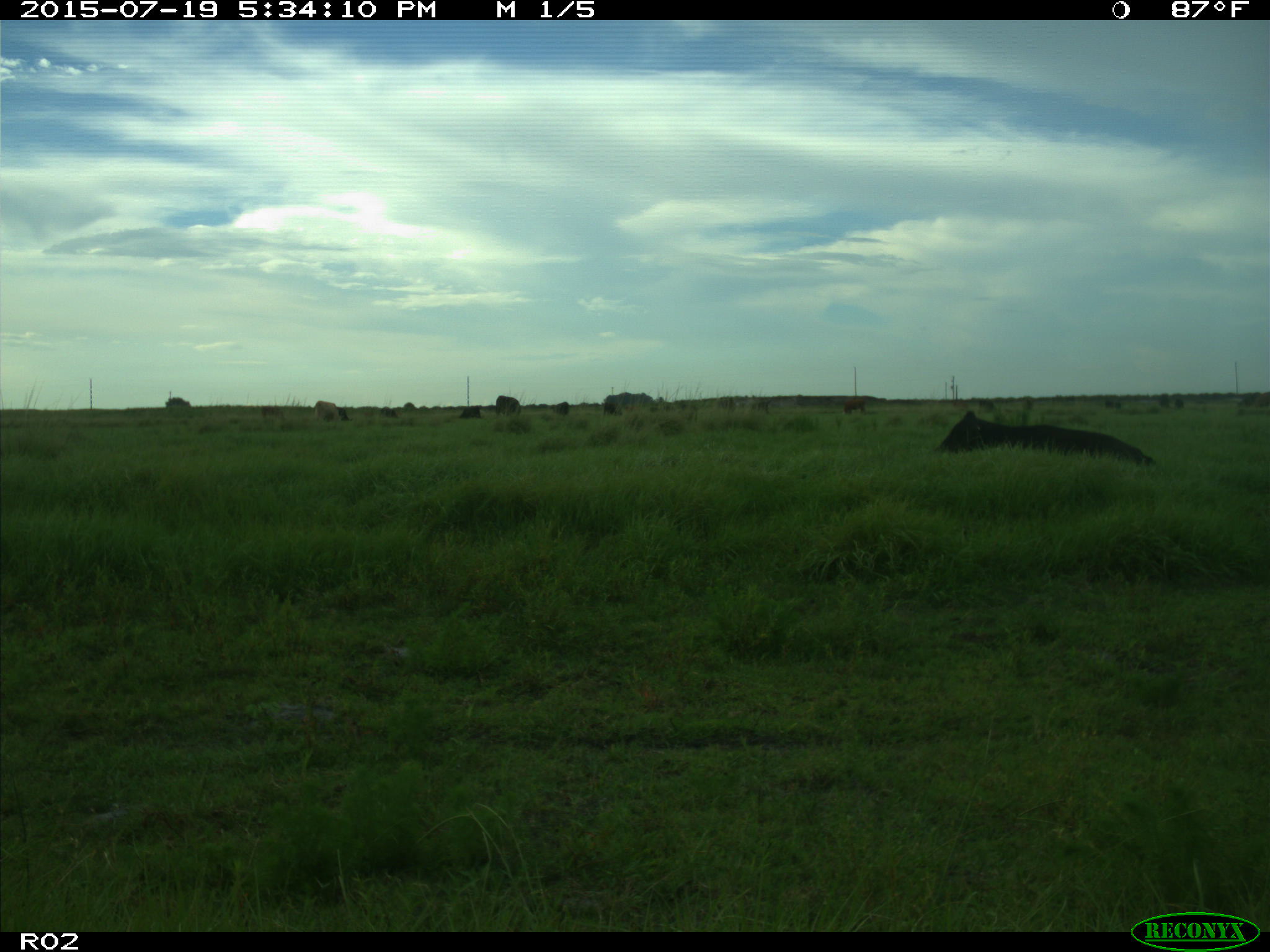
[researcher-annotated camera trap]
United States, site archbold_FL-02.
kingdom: Animalia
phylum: Chordata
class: Mammalia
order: Artiodactyla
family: Bovidae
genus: Bos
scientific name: Bos taurus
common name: domestic cow